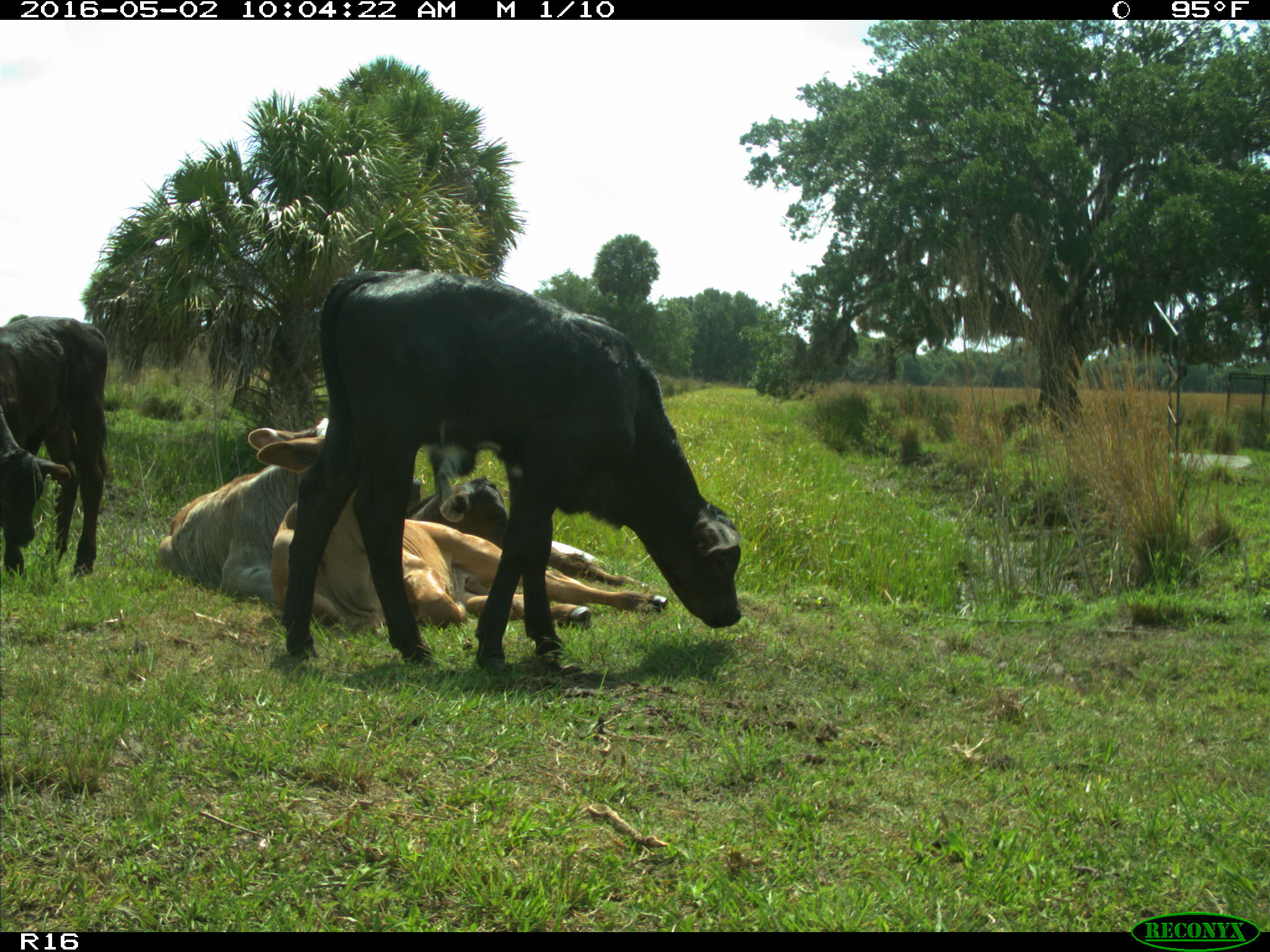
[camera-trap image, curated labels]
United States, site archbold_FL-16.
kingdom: Animalia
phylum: Chordata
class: Mammalia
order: Artiodactyla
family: Bovidae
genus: Bos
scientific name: Bos taurus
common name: domestic cow